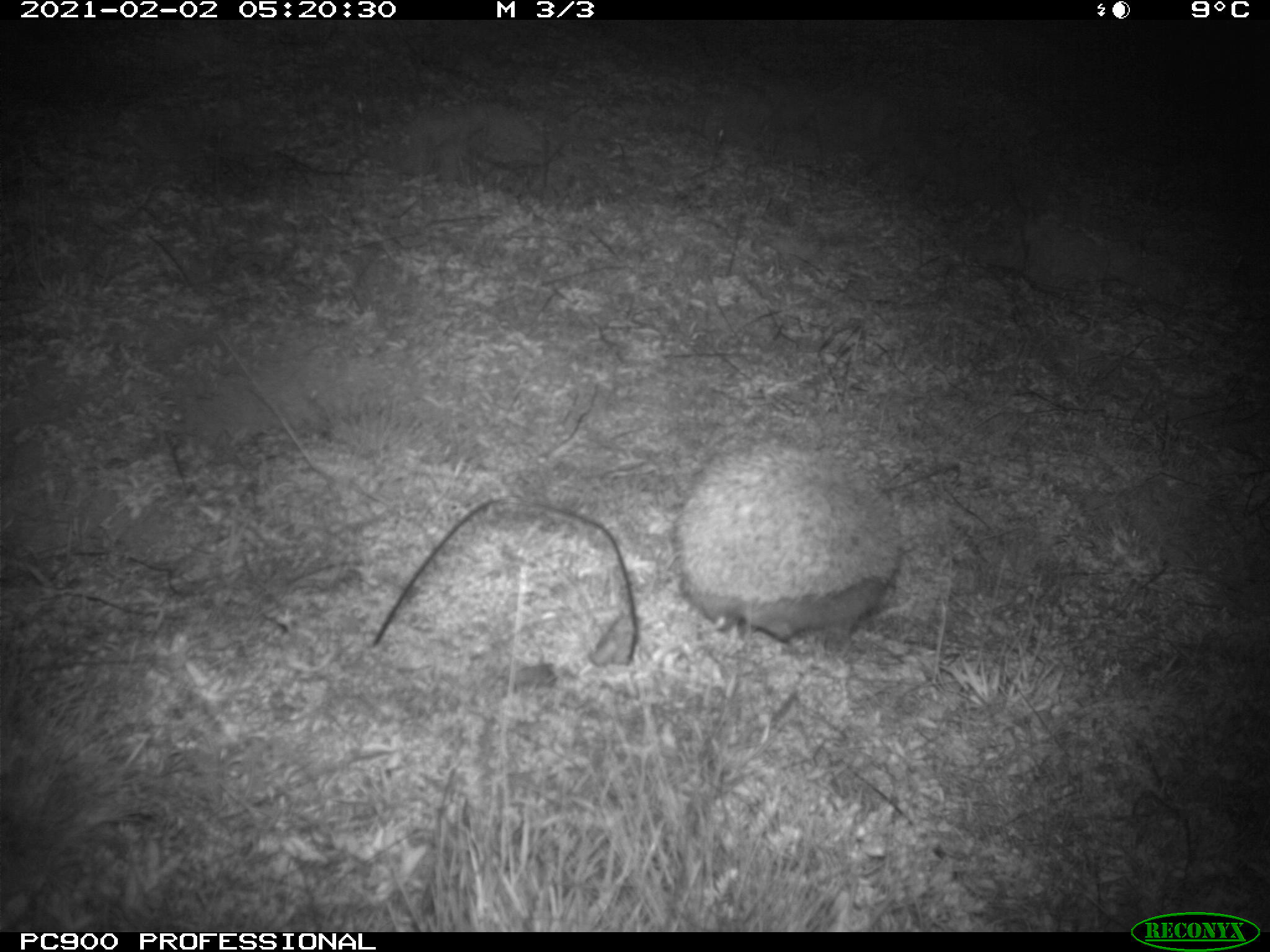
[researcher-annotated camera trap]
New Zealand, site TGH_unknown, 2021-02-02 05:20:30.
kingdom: Animalia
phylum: Chordata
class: Mammalia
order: Eulipotyphla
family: Erinaceidae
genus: Erinaceus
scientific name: Erinaceus europaeus europaeus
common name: european hedgehog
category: hedgehog